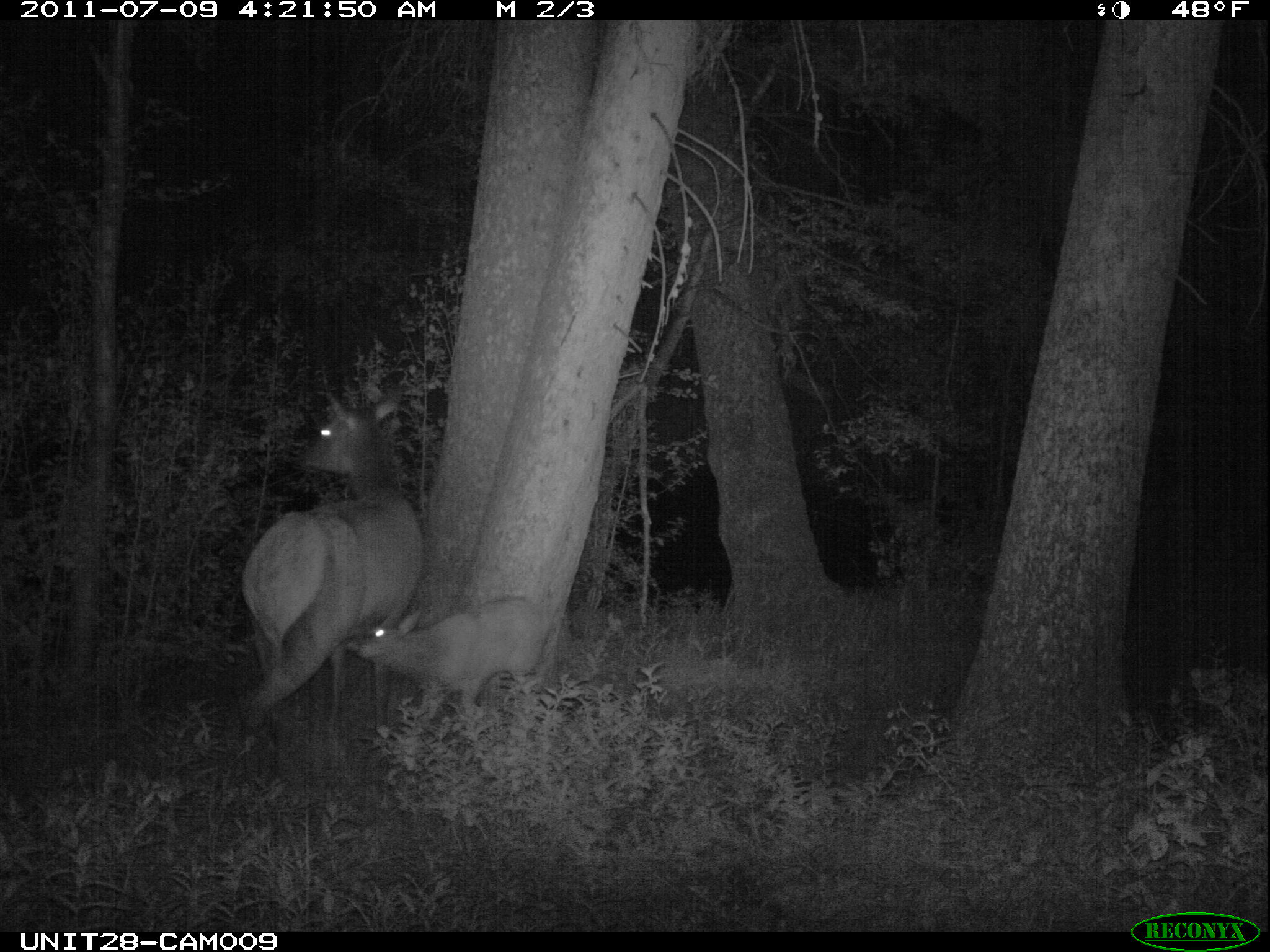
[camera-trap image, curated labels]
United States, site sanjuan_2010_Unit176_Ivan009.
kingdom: Animalia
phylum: Chordata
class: Mammalia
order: Artiodactyla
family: Cervidae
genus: Cervus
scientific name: Cervus elaphus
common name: red deer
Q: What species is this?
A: Cervus elaphus (red deer).